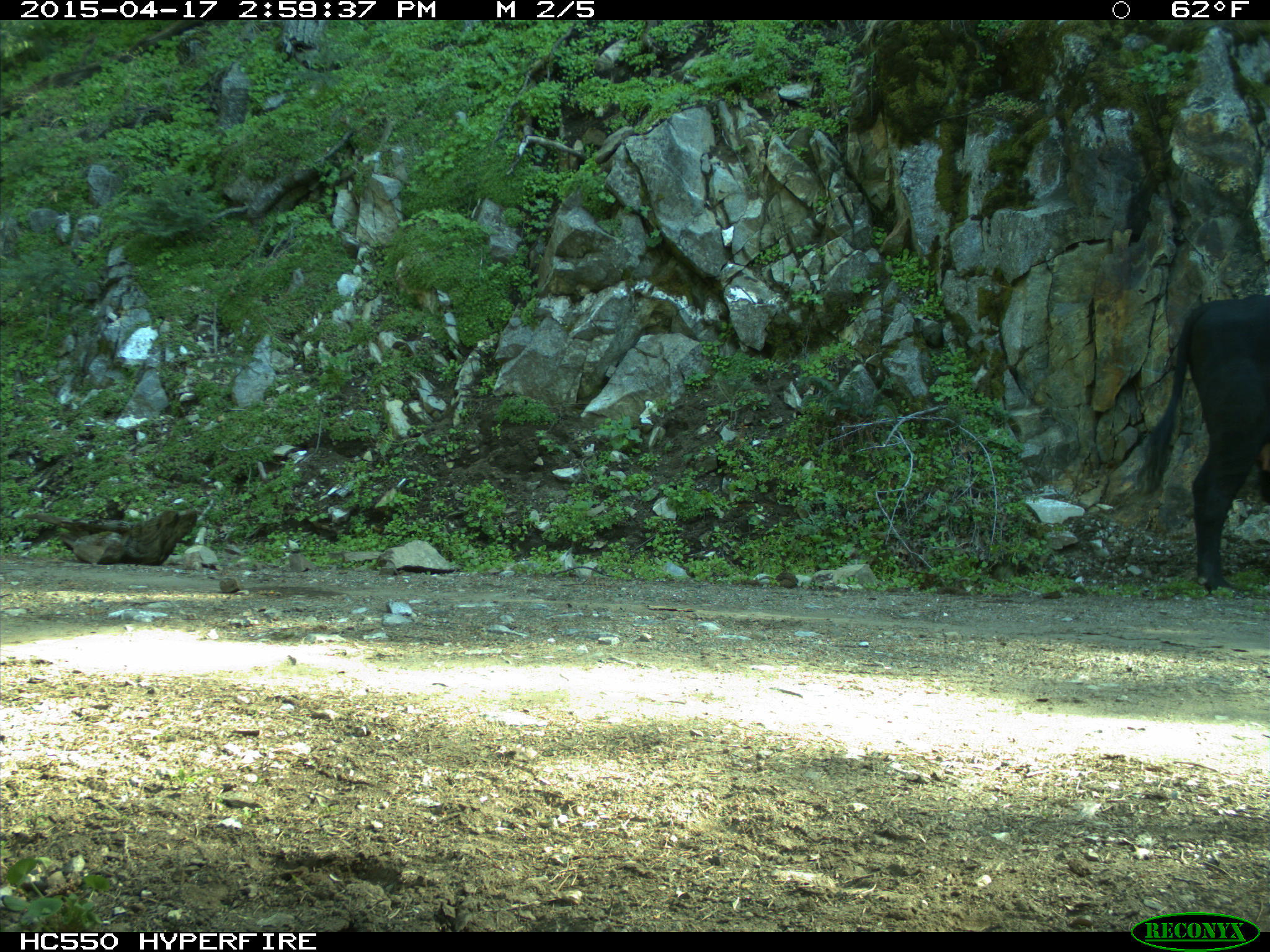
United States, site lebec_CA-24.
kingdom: Animalia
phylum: Chordata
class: Mammalia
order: Artiodactyla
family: Bovidae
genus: Bos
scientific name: Bos taurus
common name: domestic cow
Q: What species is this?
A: Bos taurus (domestic cow).